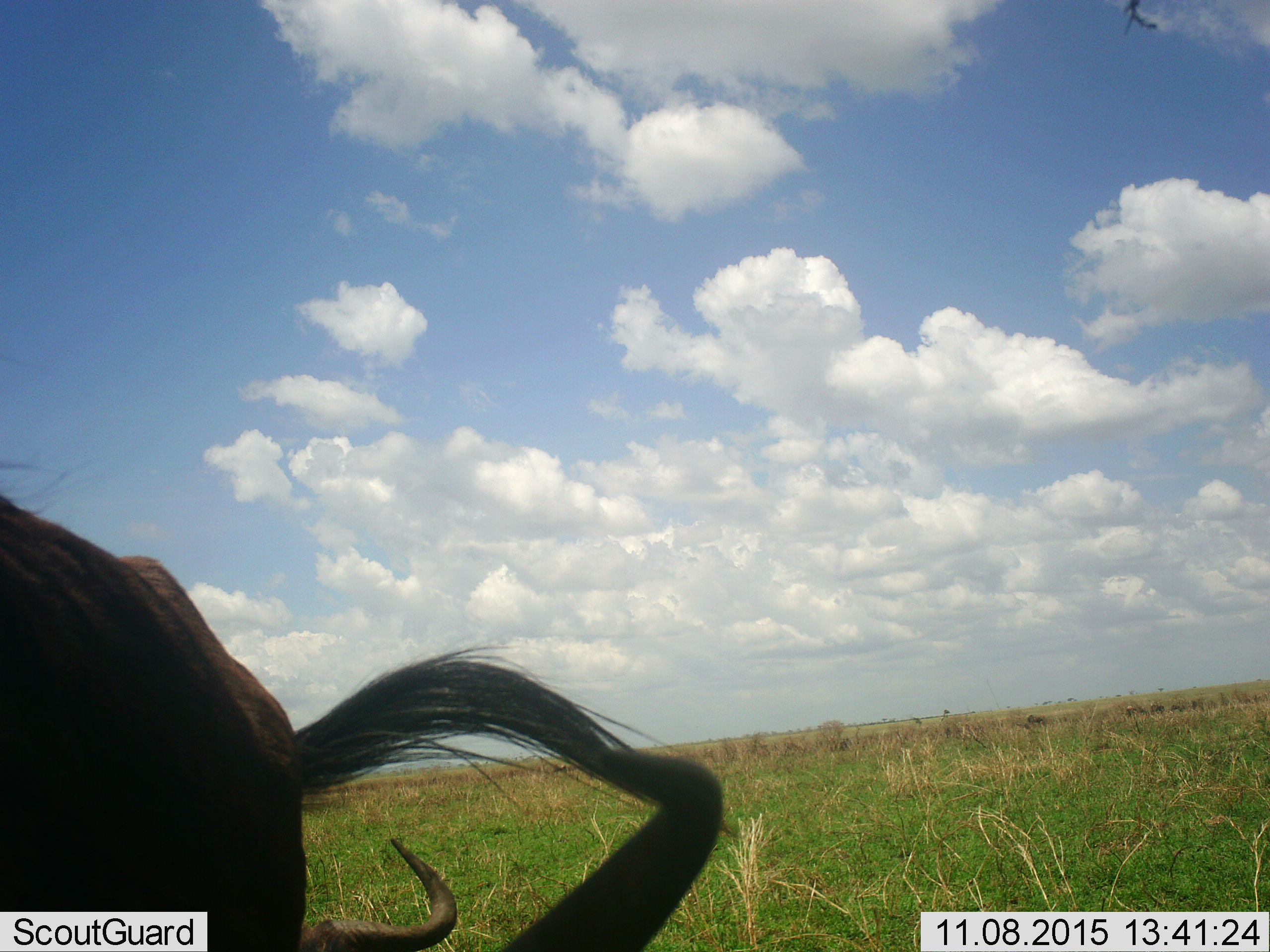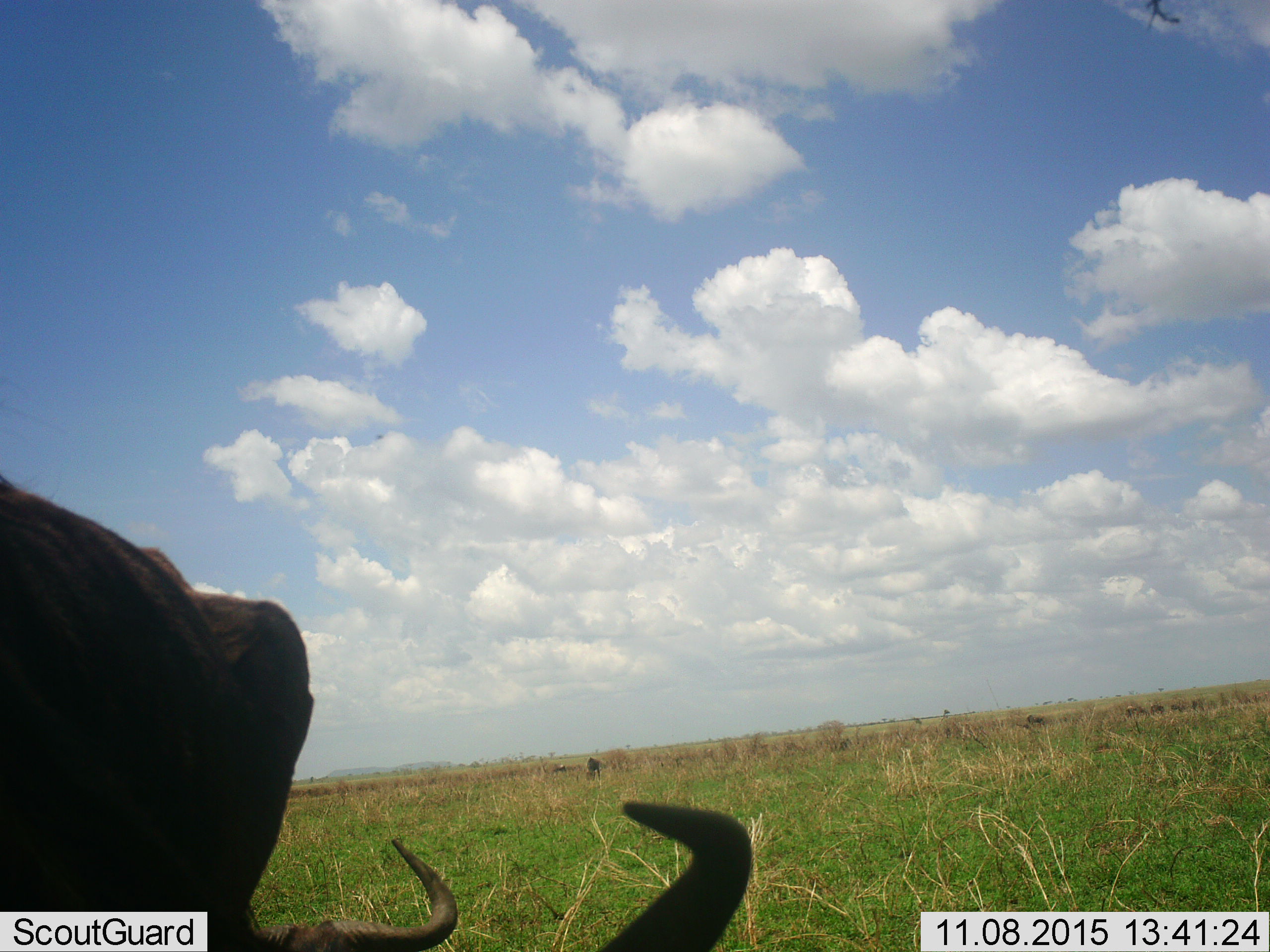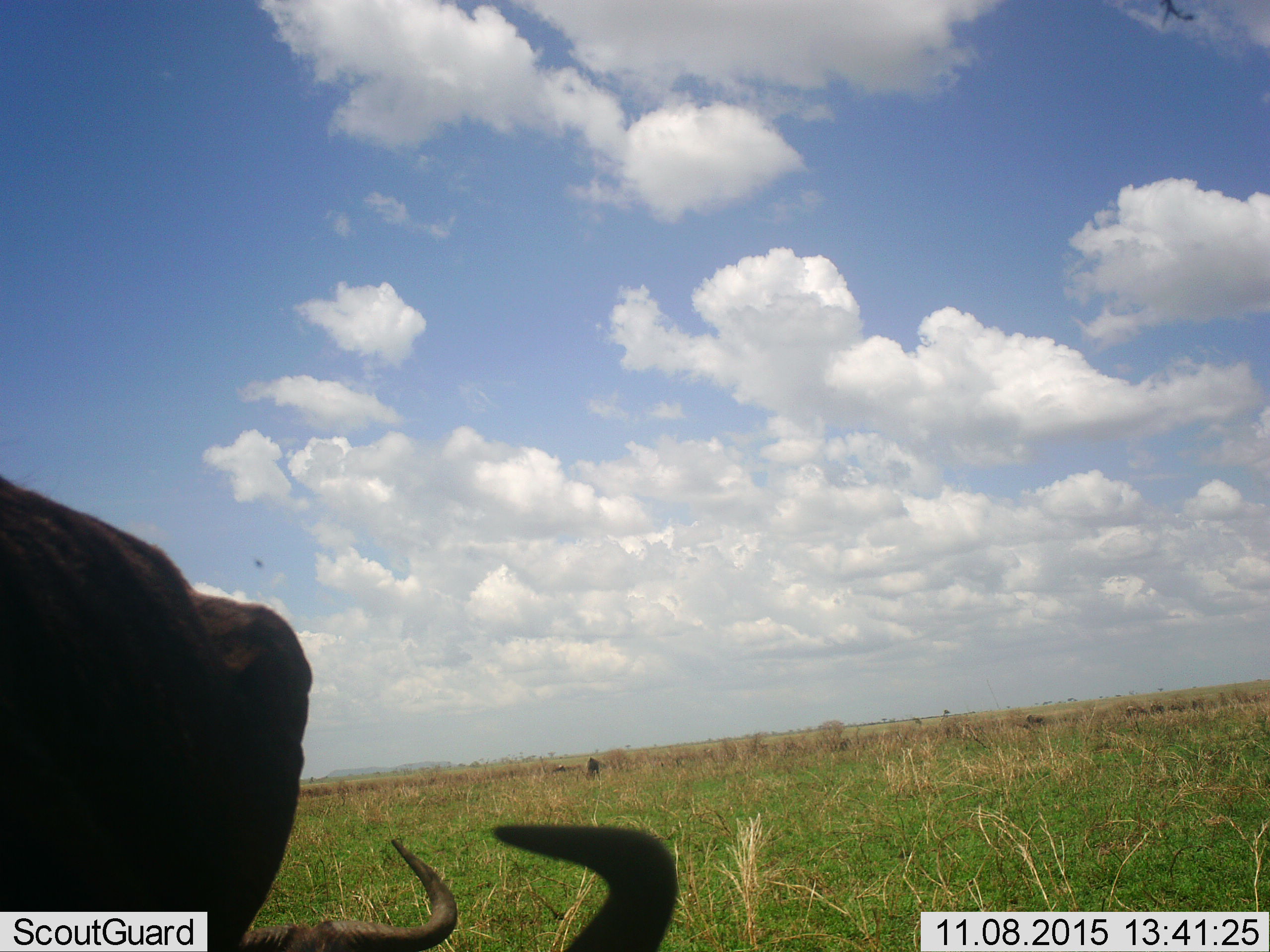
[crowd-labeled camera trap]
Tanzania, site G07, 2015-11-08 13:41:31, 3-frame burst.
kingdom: Animalia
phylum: Chordata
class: Mammalia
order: Artiodactyla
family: Bovidae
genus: Connochaetes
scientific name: Connochaetes taurinus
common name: blue wildebeest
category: wildebeest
Wildebeest (blue wildebeest) (Connochaetes taurinus), count 3. Behavior (volunteer vote fractions): standing 60%, resting 40%, moving 50%, interacting 0%. Young present (vote fraction): 0%. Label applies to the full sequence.